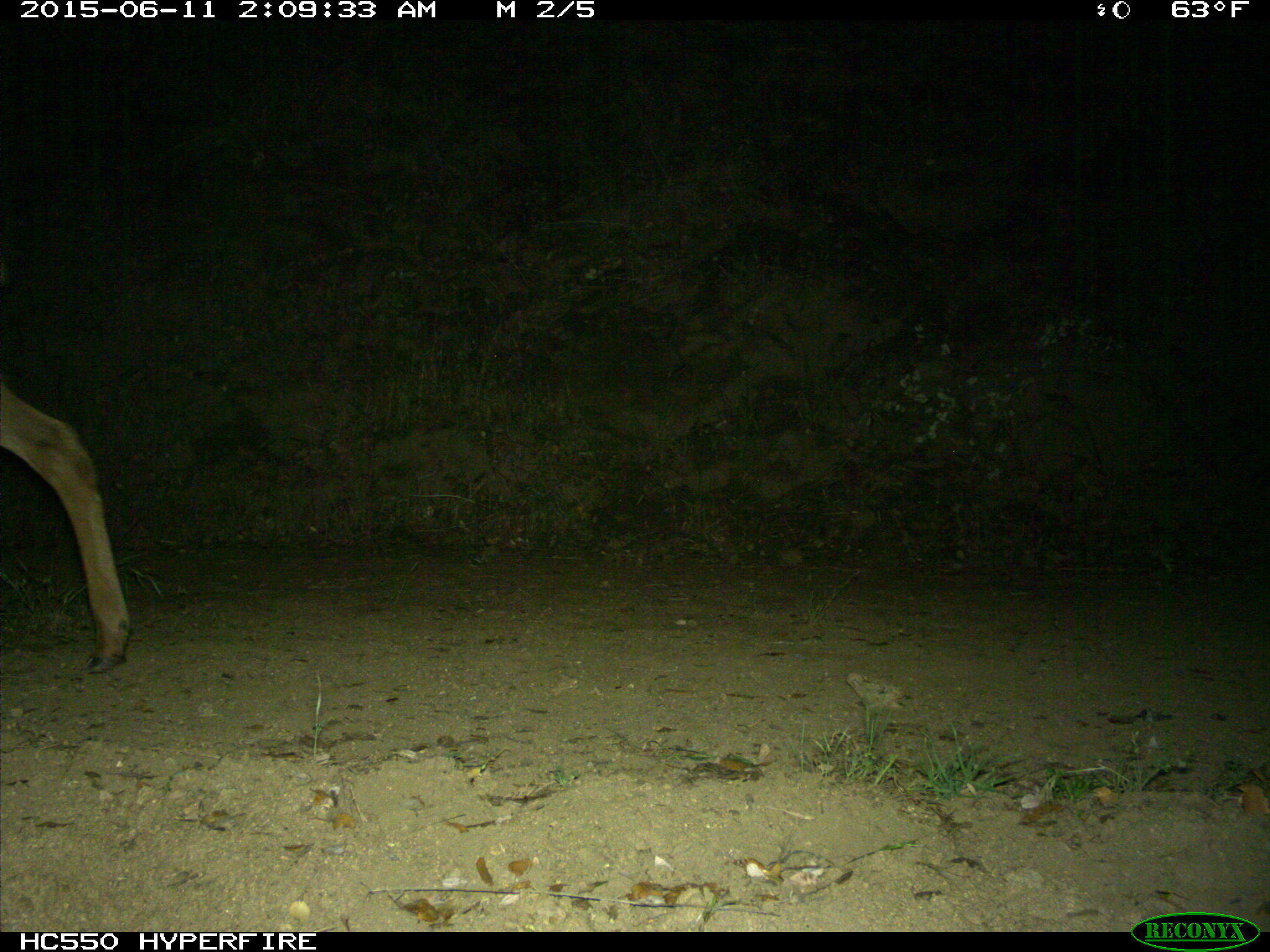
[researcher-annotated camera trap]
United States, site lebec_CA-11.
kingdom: Animalia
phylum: Chordata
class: Mammalia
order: Artiodactyla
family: Cervidae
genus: Cervus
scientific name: Cervus canadensis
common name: elk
Cervus canadensis (elk).